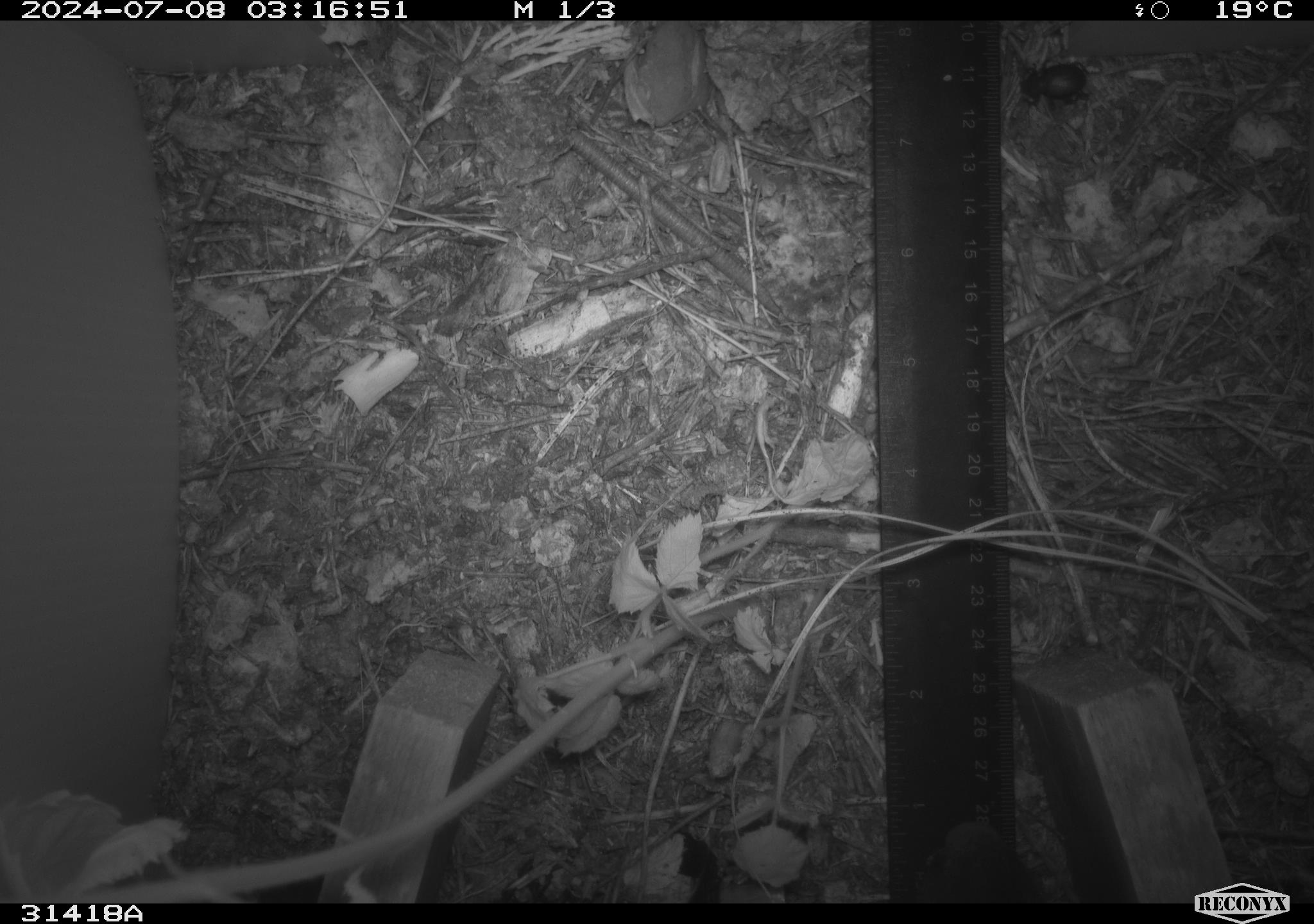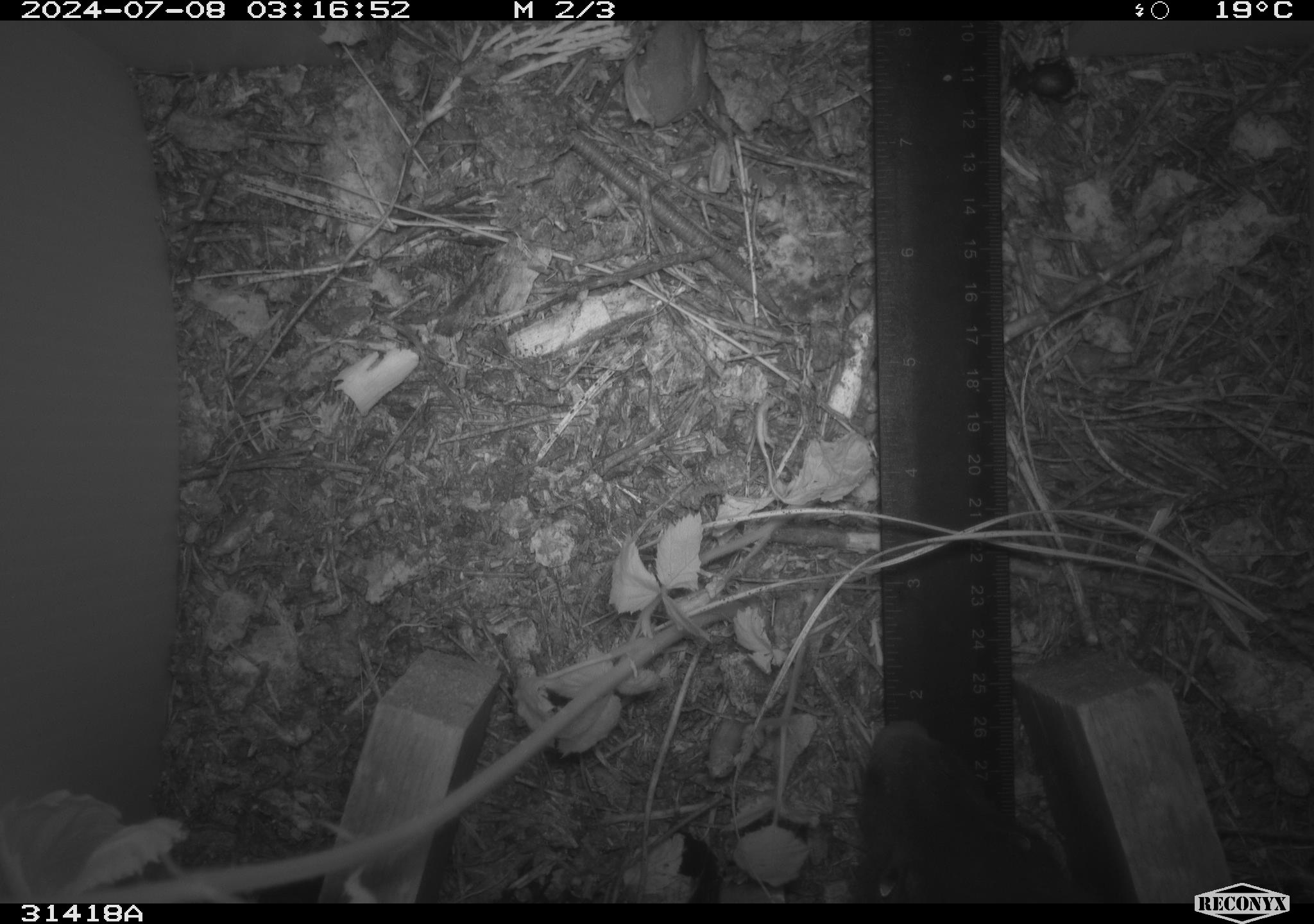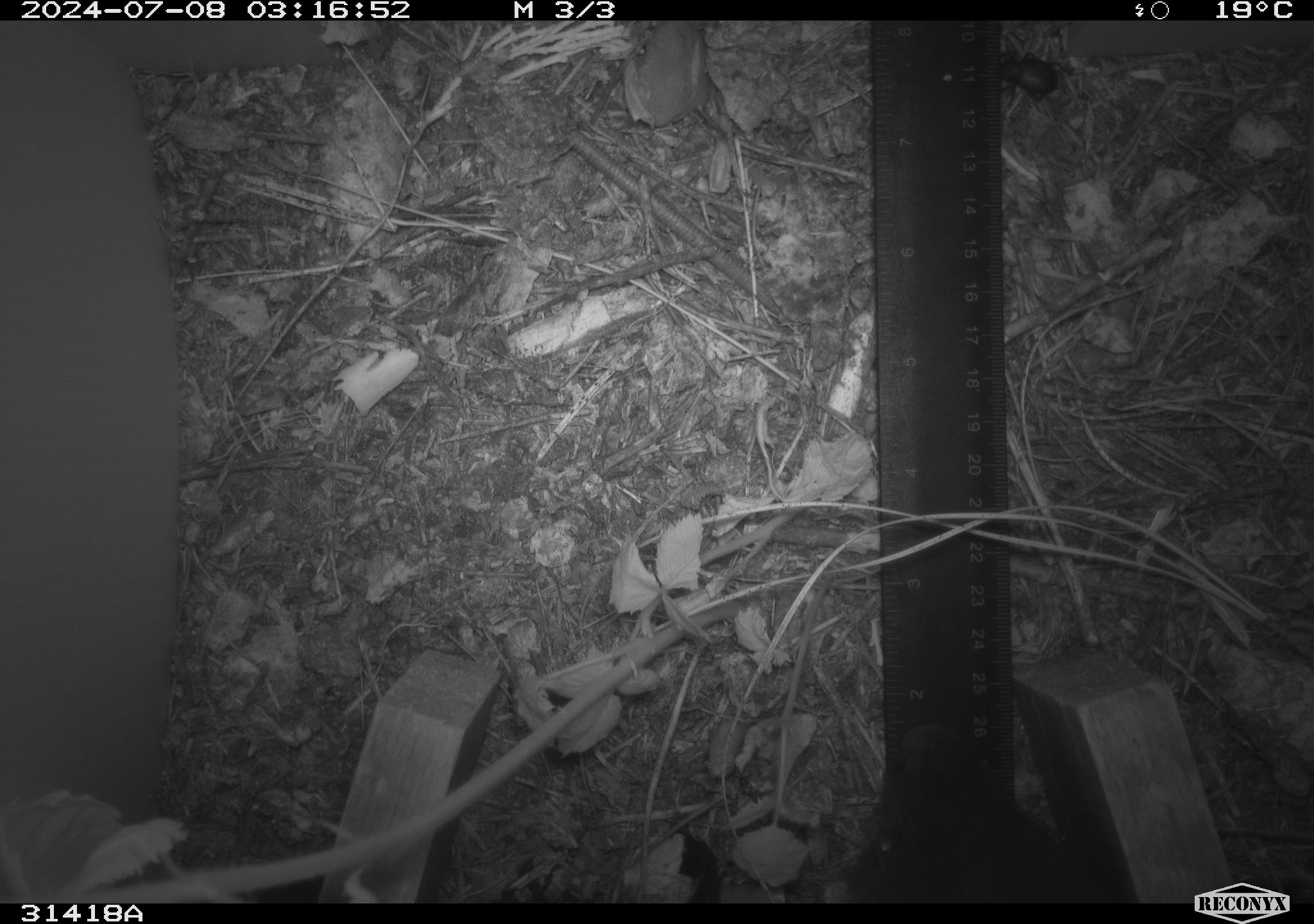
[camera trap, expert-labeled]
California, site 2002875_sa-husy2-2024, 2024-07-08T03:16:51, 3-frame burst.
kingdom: Animalia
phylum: Arthropoda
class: Insecta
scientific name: Insecta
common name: insect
Insect (Insecta).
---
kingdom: Animalia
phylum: Chordata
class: Mammalia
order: Carnivora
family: Mephitidae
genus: Mephitis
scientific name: Mephitis mephitis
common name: striped skunk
Striped skunk (Mephitis mephitis).